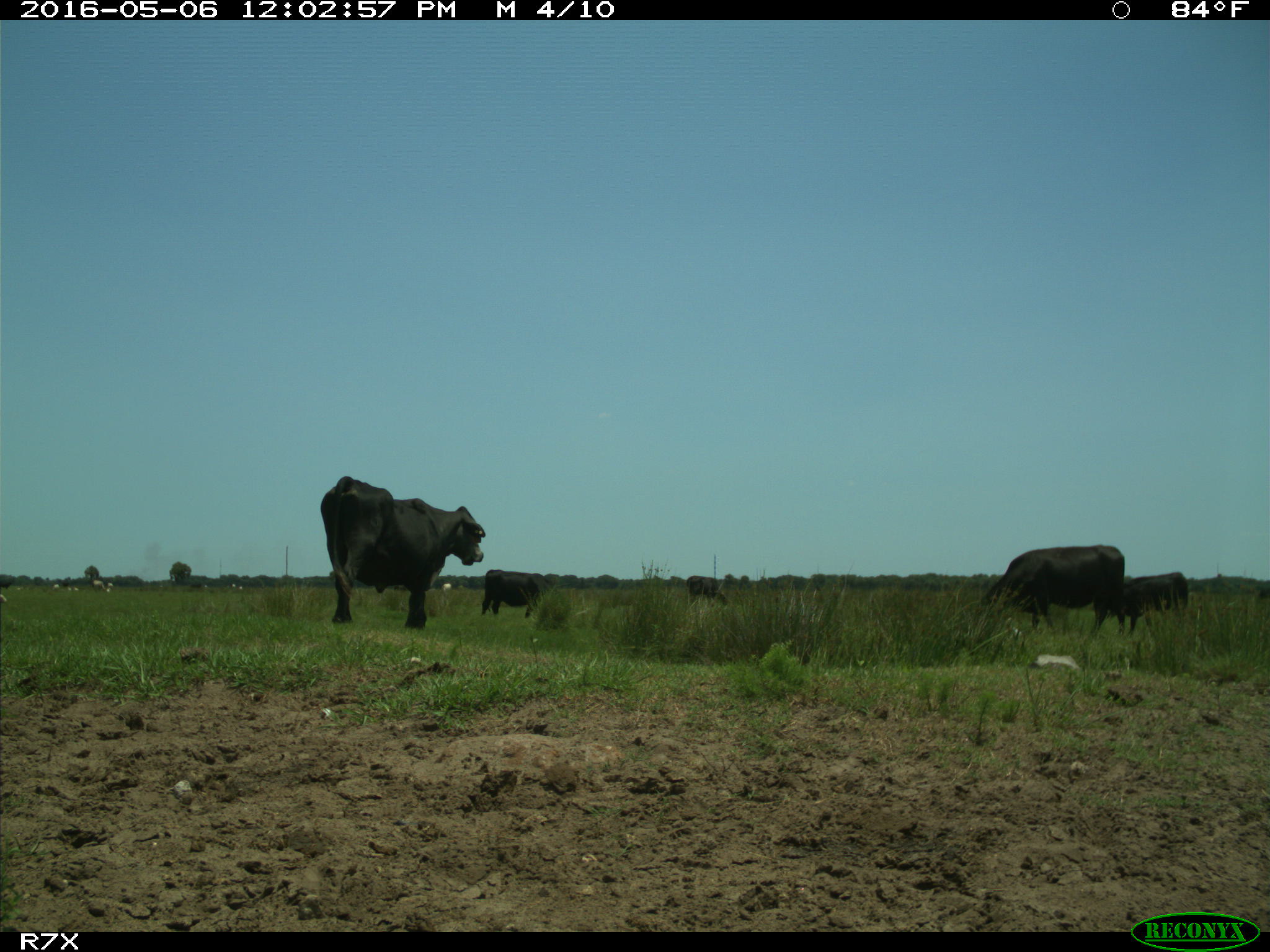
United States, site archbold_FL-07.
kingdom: Animalia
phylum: Chordata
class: Mammalia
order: Artiodactyla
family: Bovidae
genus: Bos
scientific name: Bos taurus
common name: domestic cow